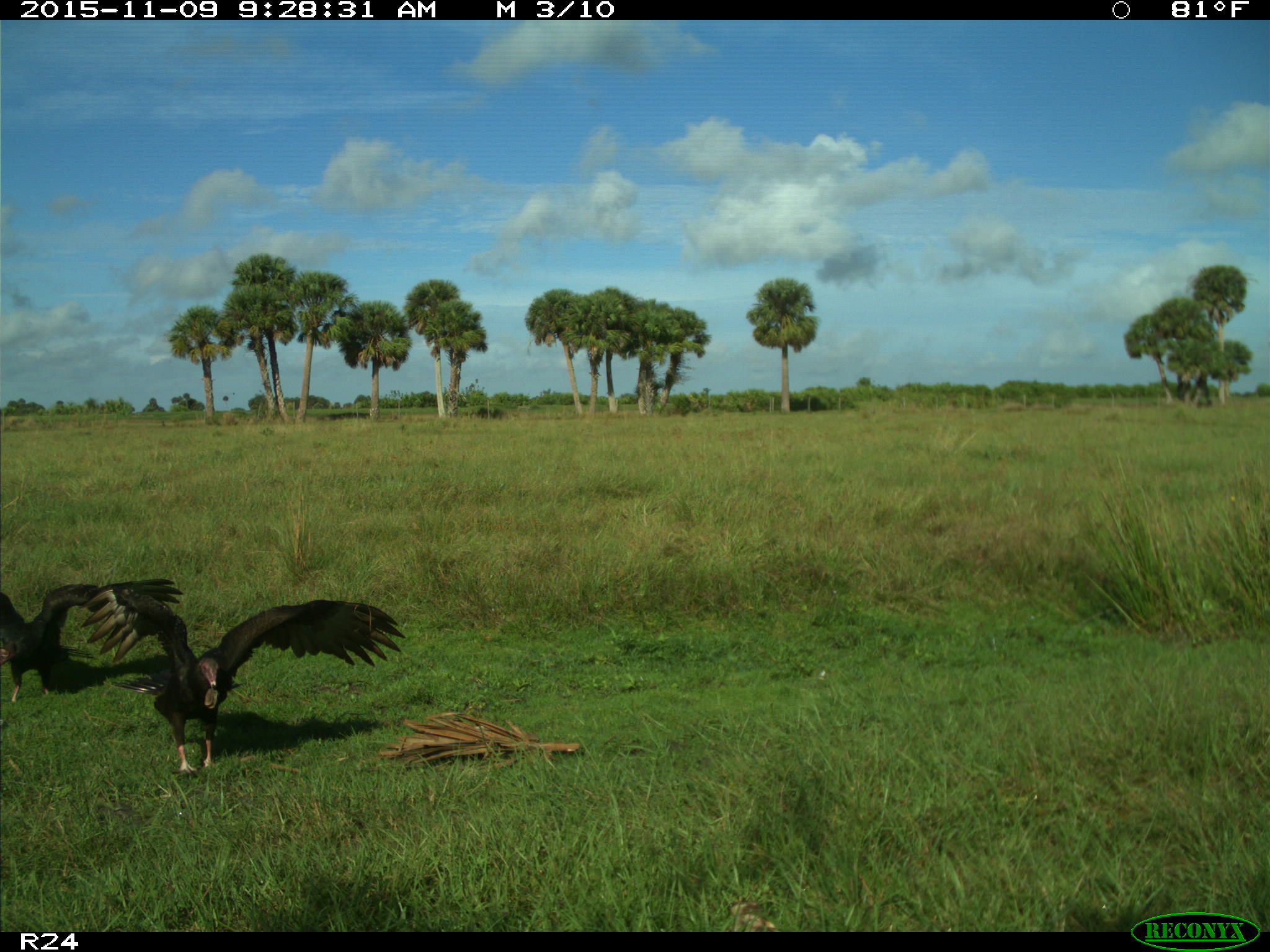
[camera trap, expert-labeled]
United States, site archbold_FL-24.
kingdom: Animalia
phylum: Chordata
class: Aves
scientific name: Aves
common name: birds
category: unidentified bird